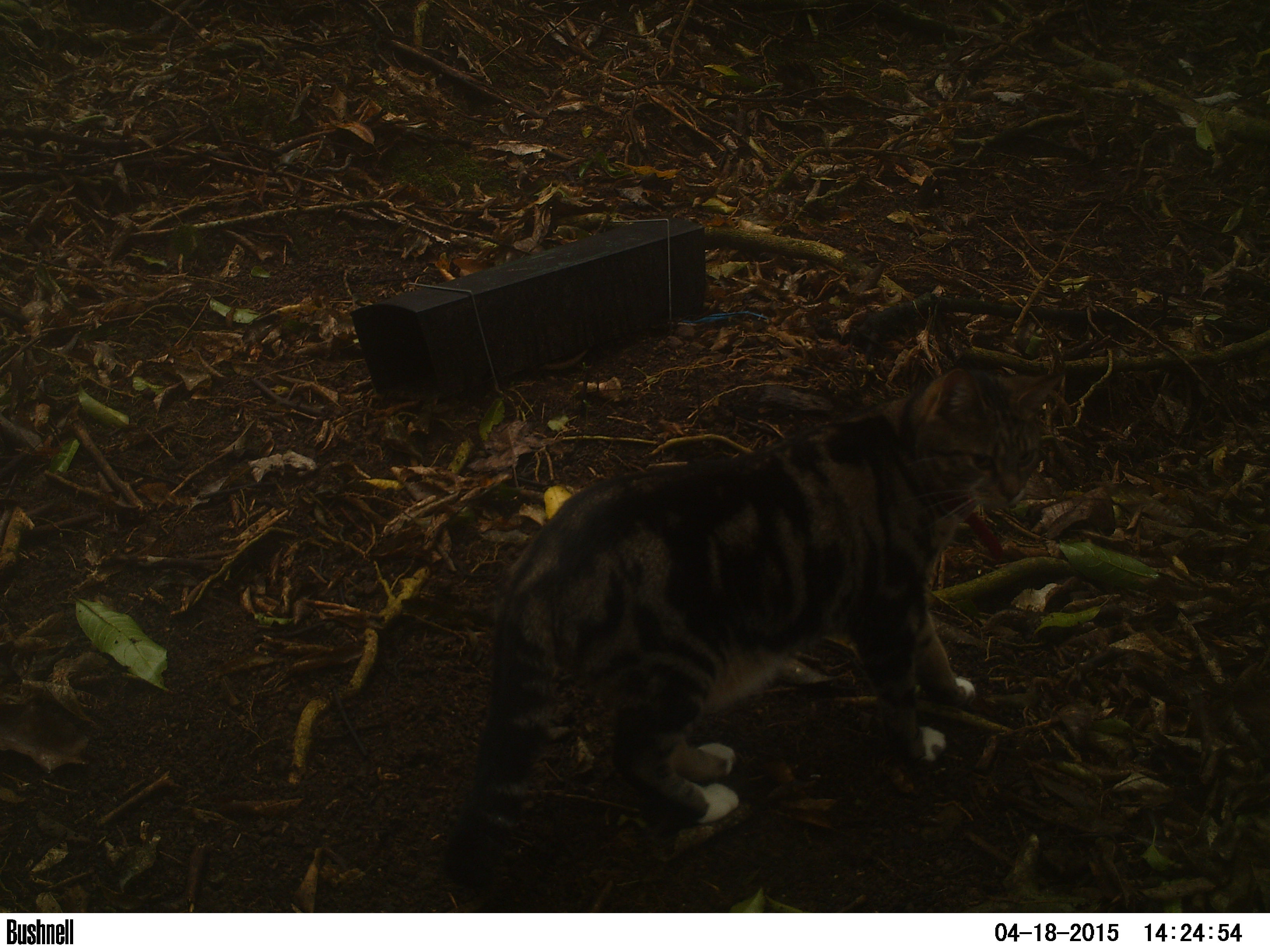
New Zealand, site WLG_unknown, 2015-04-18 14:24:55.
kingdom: Animalia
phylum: Chordata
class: Mammalia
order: Carnivora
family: Felidae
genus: Felis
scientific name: Felis catus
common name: domestic cat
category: cat